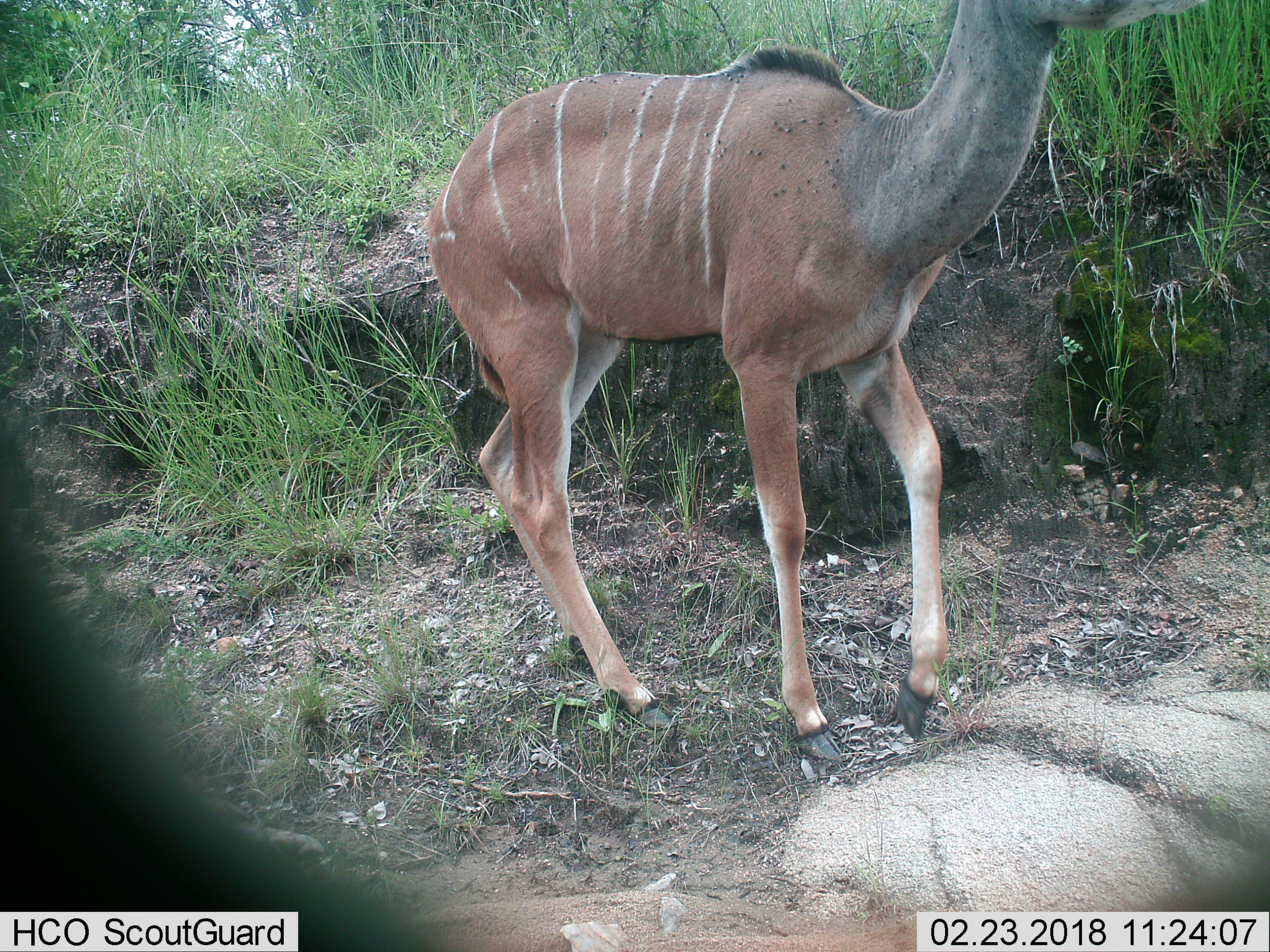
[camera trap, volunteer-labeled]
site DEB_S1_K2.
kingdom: Animalia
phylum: Chordata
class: Mammalia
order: Artiodactyla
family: Bovidae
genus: Tragelaphus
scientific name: Tragelaphus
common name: kudu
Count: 1.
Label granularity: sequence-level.